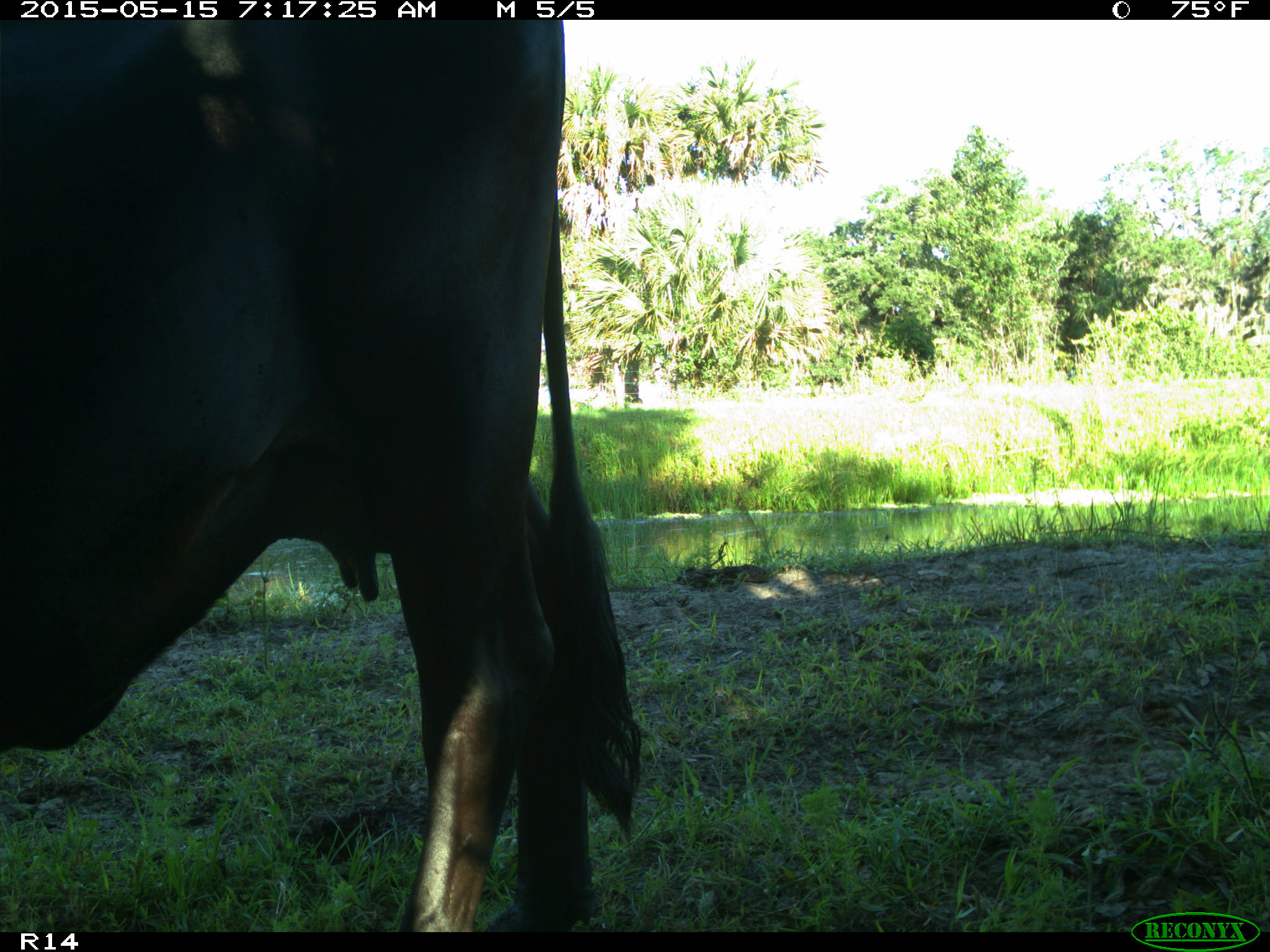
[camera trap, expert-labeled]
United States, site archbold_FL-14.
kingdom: Animalia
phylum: Chordata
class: Mammalia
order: Artiodactyla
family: Bovidae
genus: Bos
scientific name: Bos taurus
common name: domestic cow